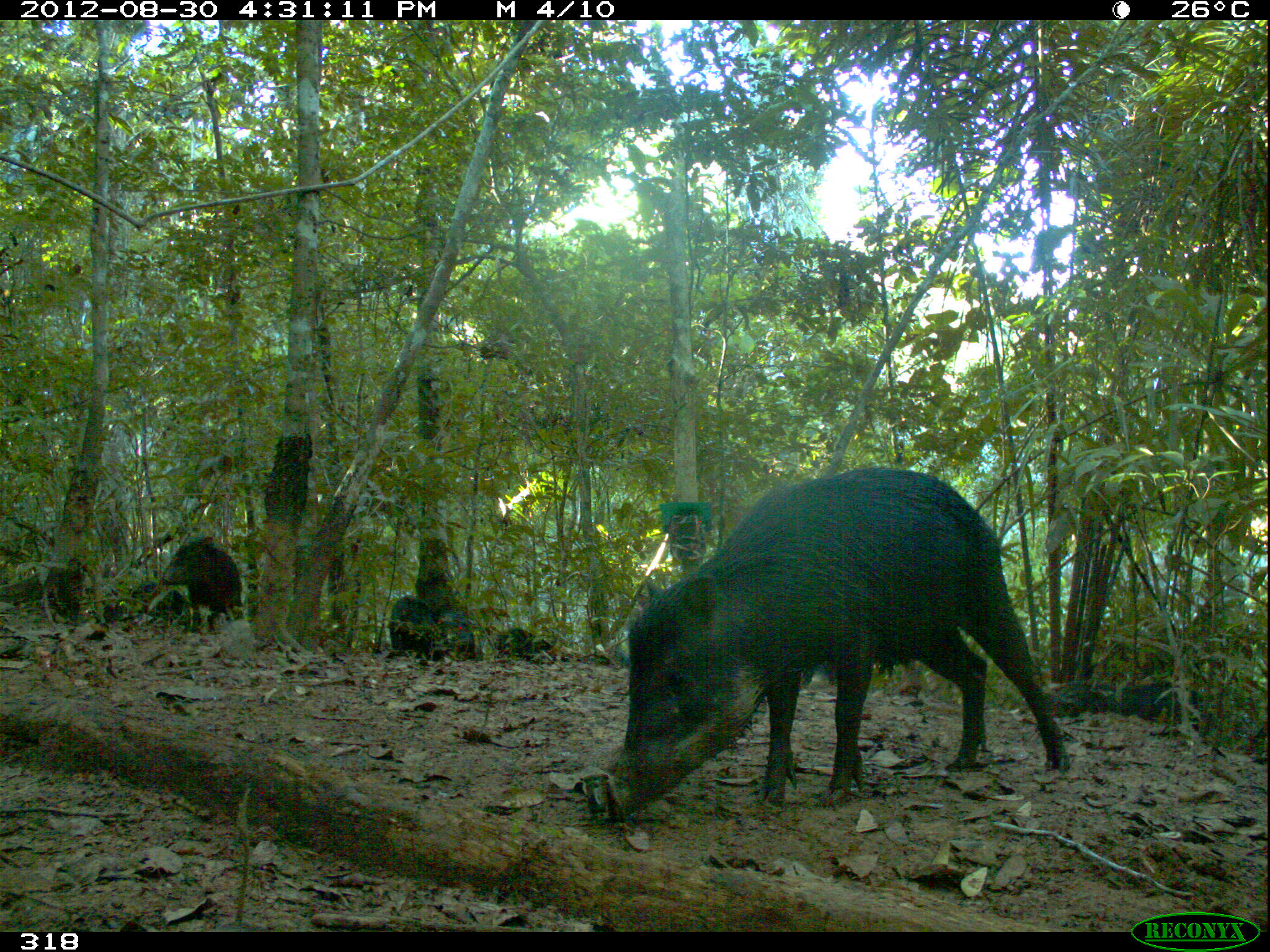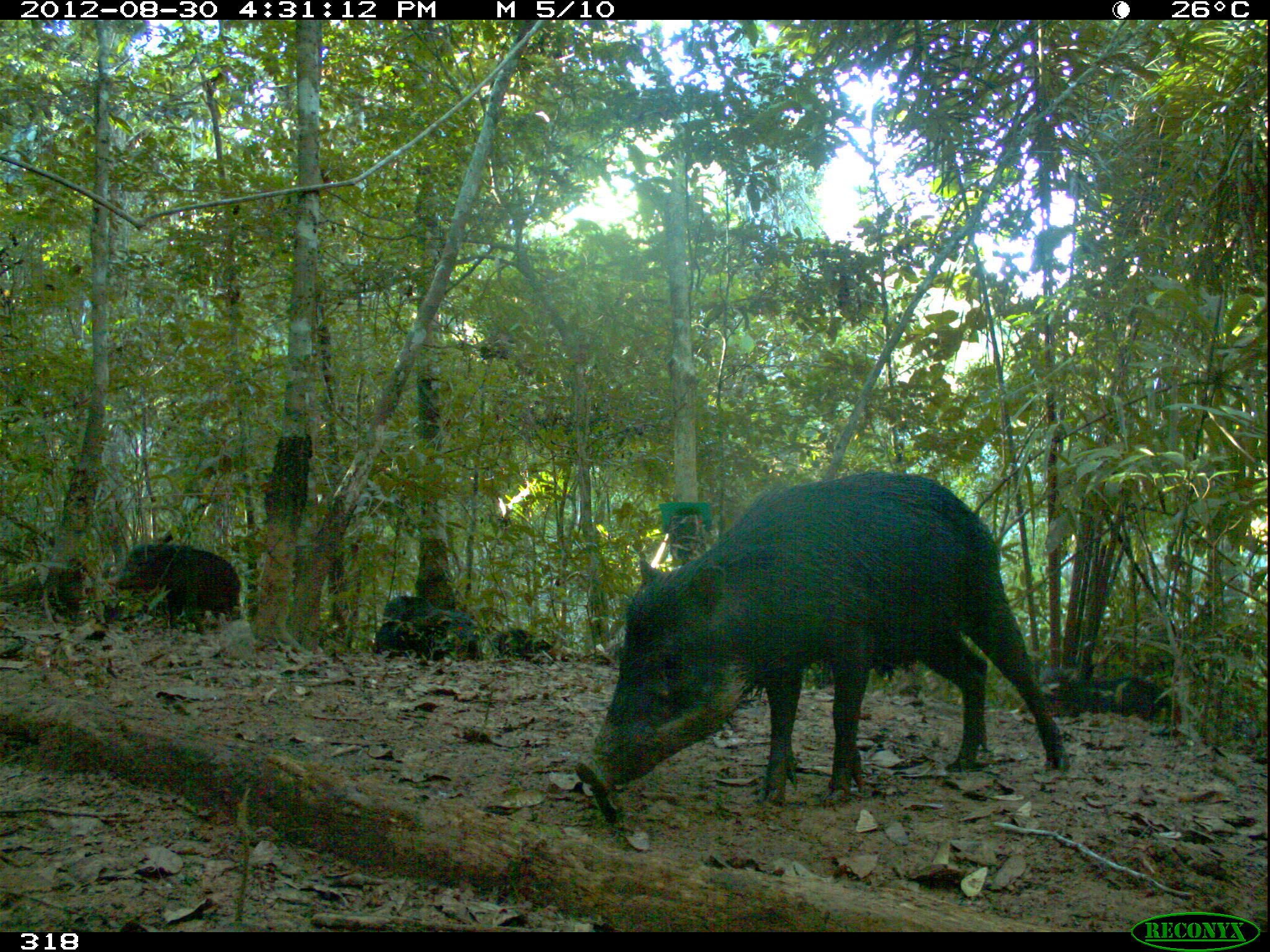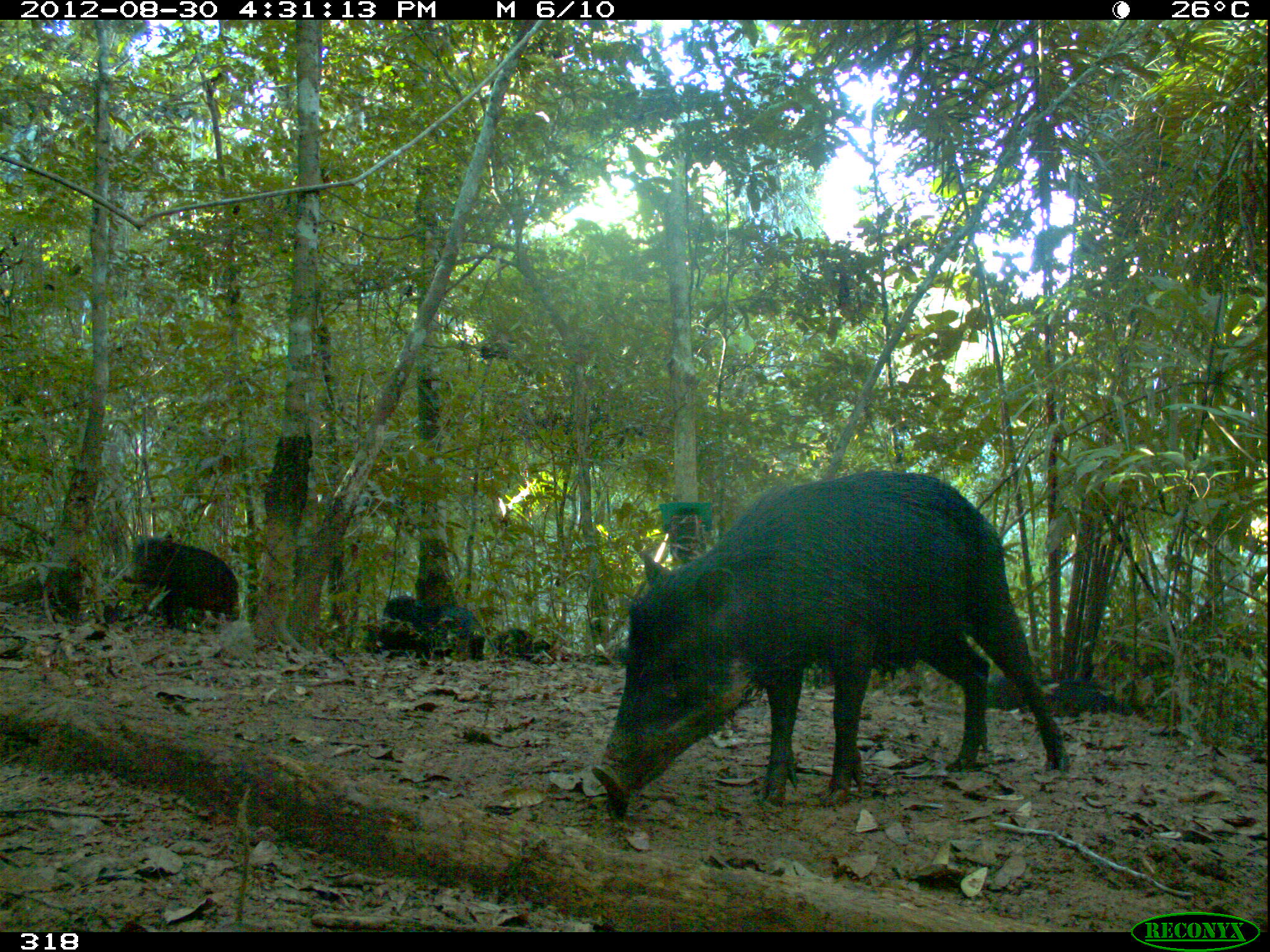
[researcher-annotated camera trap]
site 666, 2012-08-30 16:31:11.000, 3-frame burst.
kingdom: Animalia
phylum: Chordata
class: Mammalia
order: Artiodactyla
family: Tayassuidae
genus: Tayassu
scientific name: Tayassu pecari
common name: white-lipped peccary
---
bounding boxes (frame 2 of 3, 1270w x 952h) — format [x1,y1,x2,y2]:
tayassu pecari: [576,469,1069,805]; [108,530,240,635]; [1040,668,1175,725]; [375,595,434,659]; [416,609,479,660]; [492,629,555,667]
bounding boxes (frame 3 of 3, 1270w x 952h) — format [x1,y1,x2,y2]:
tayassu pecari: [591,469,1067,816]; [122,531,239,632]; [987,675,1129,716]; [412,601,485,661]; [377,595,420,659]; [491,629,550,663]; [584,644,628,667]